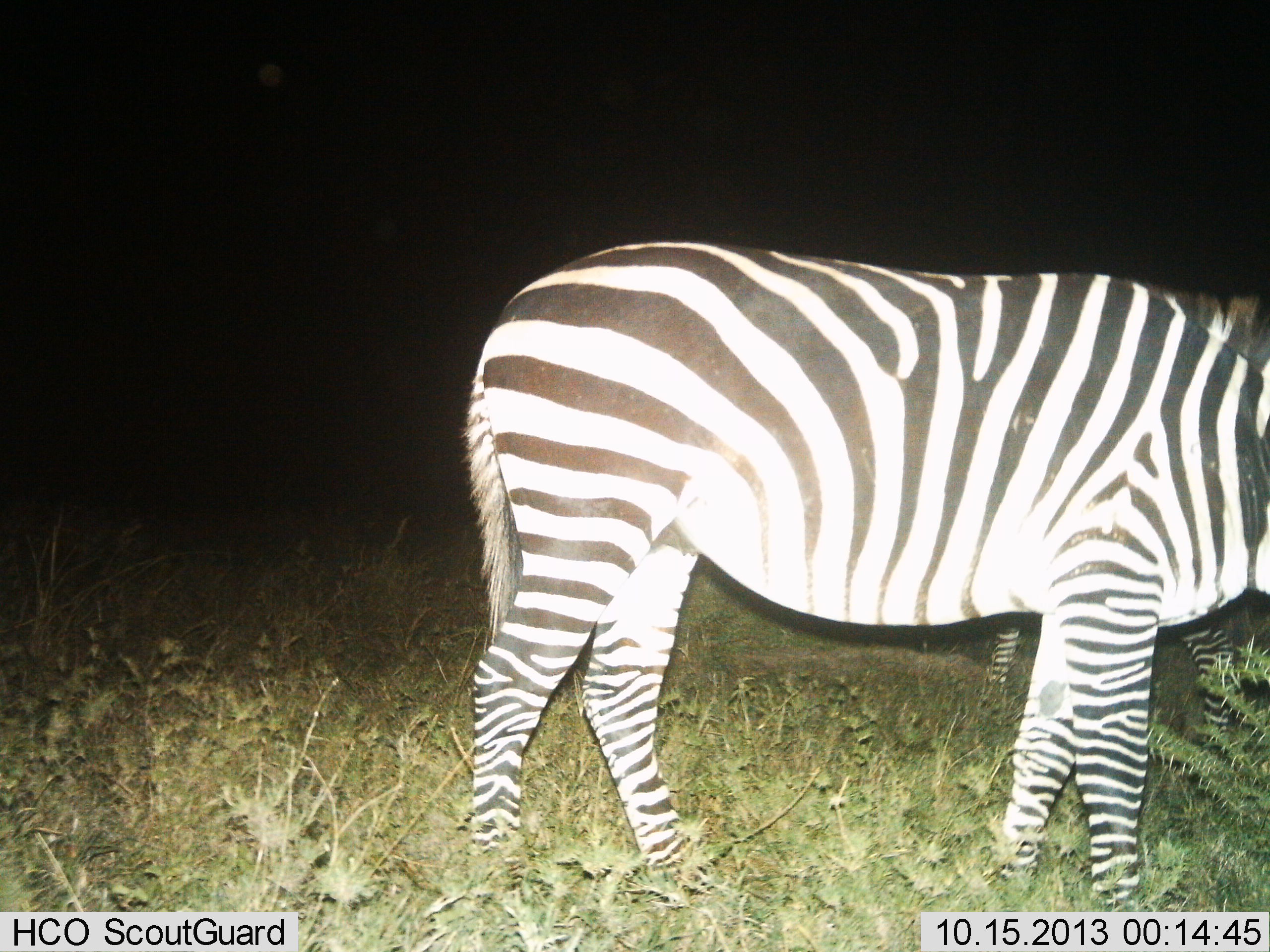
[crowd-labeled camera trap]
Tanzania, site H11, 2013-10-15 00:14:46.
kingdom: Animalia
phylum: Chordata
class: Mammalia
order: Perissodactyla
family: Equidae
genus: Equus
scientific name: Equus quagga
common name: plains zebra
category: zebra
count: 2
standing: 50%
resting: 0%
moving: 40%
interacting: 0%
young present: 10%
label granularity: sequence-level